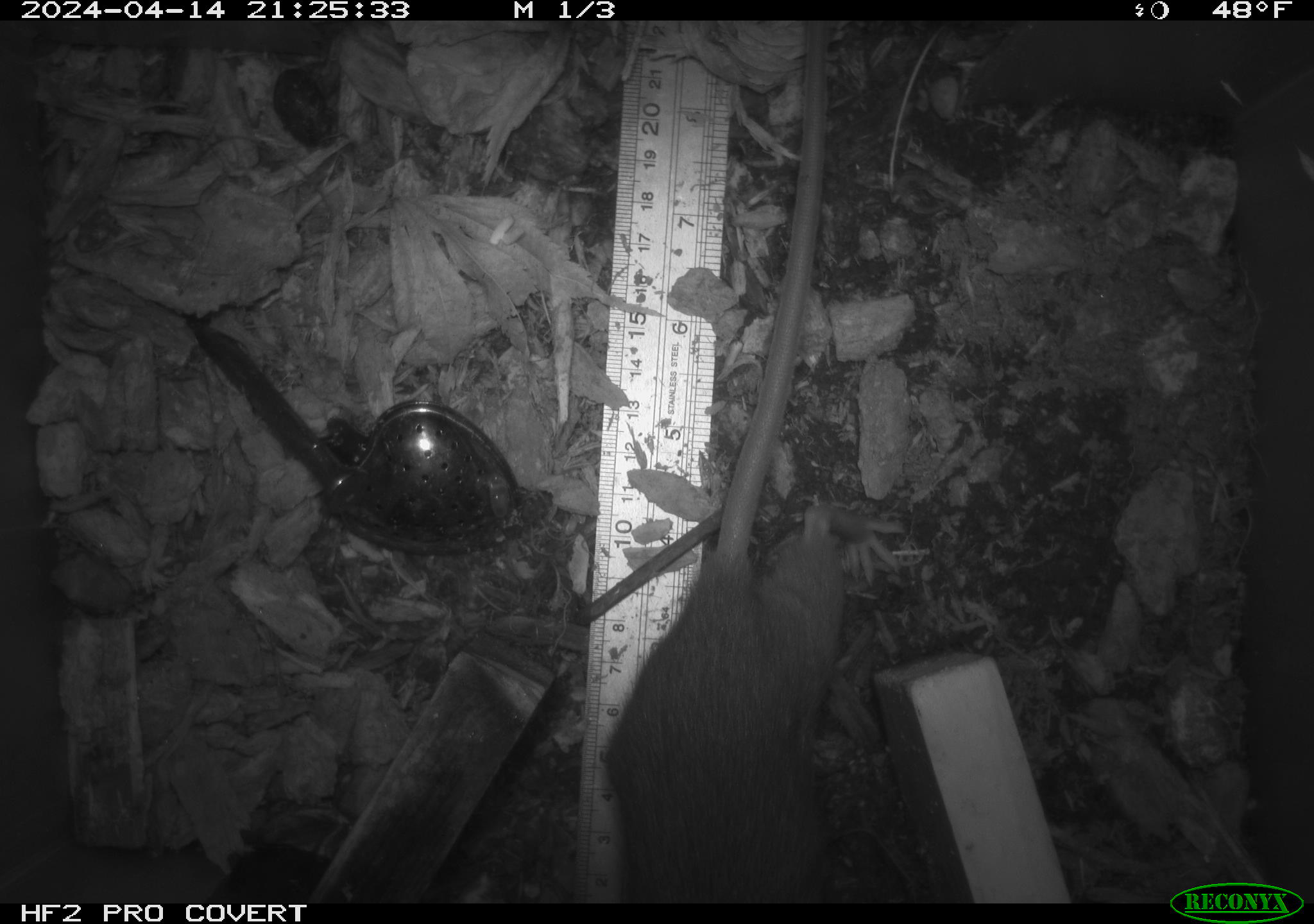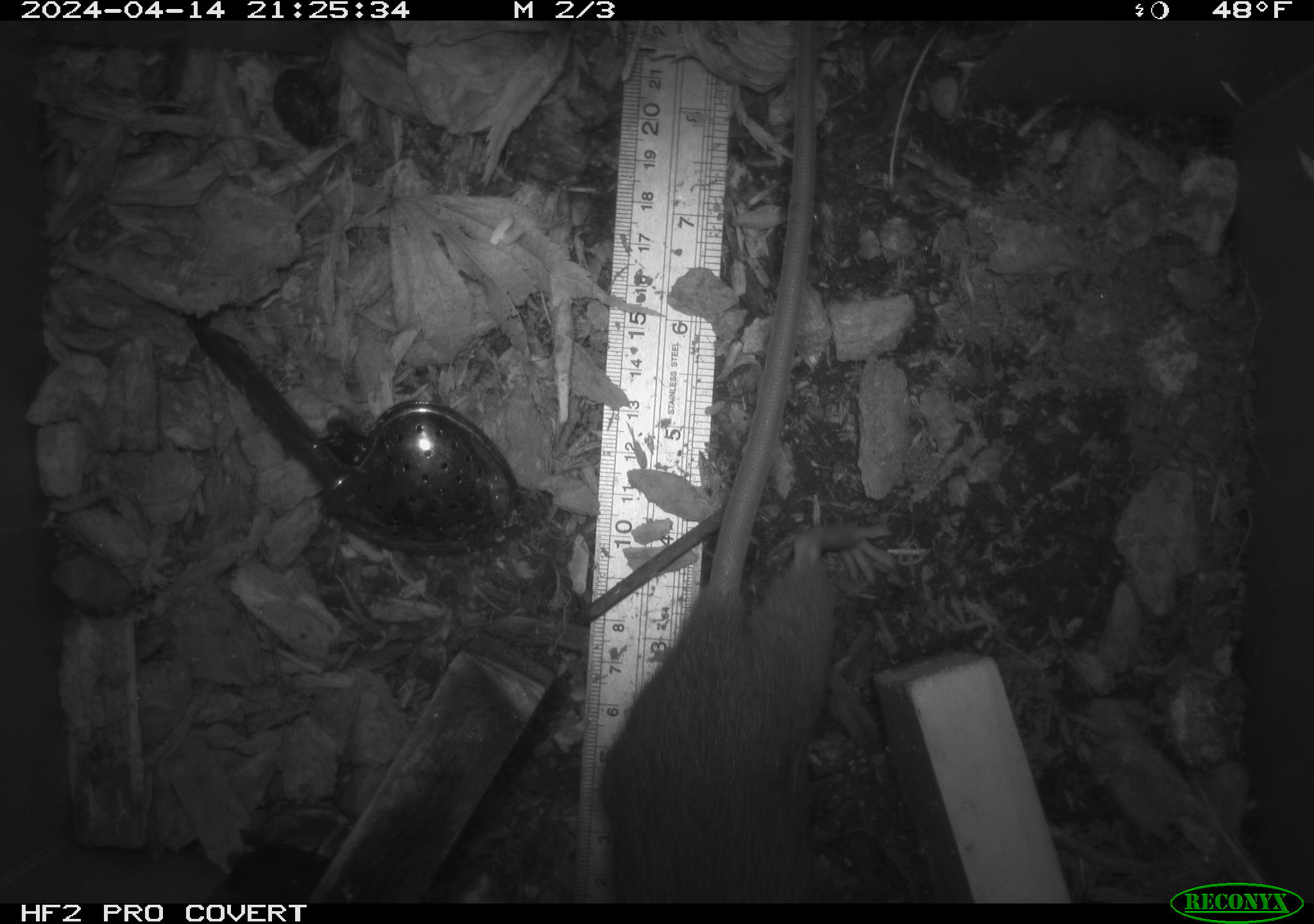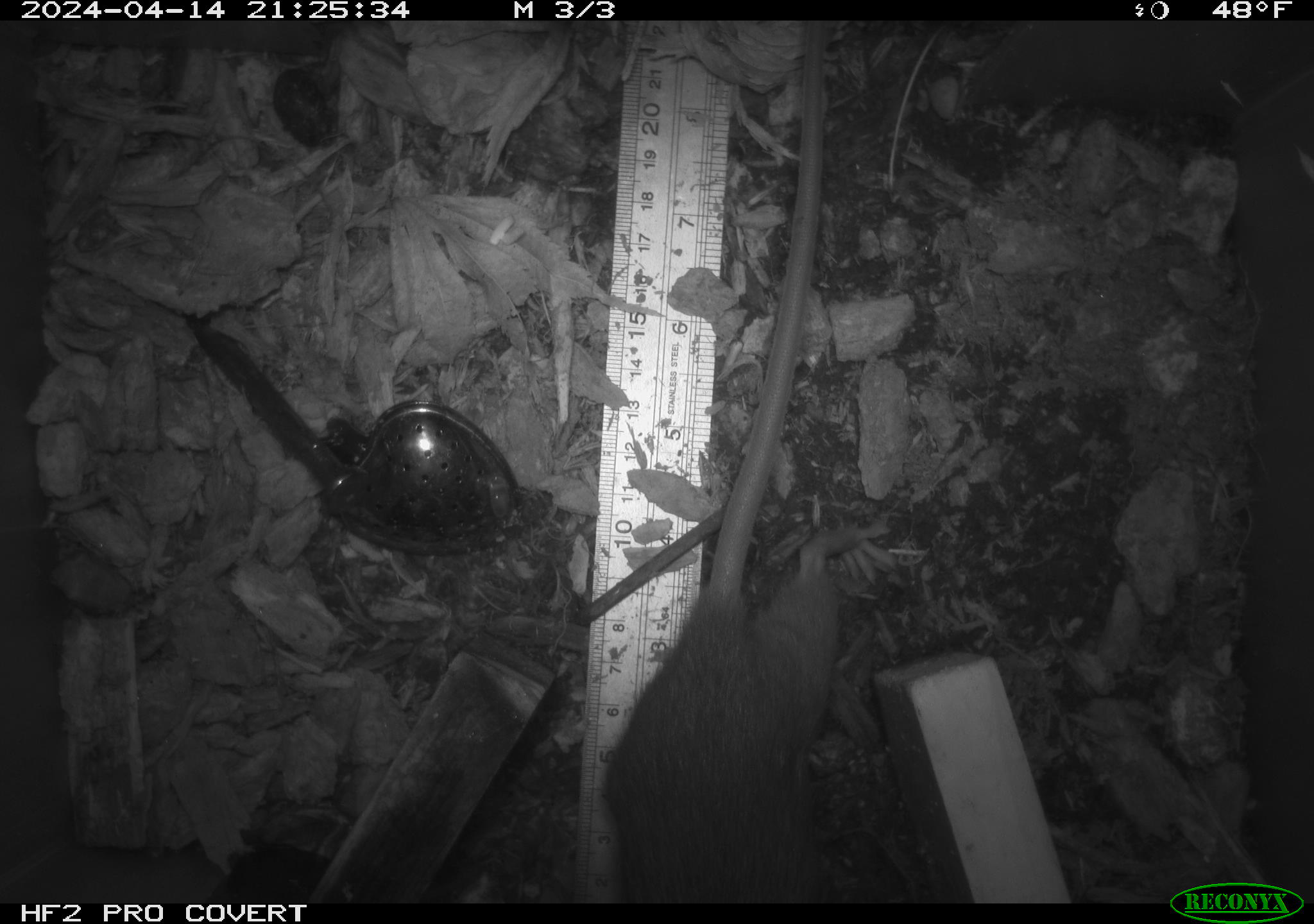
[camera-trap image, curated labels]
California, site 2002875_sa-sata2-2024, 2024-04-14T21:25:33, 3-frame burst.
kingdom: Animalia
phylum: Chordata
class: Mammalia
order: Rodentia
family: Muridae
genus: Rattus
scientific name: Rattus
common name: rat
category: rattus species